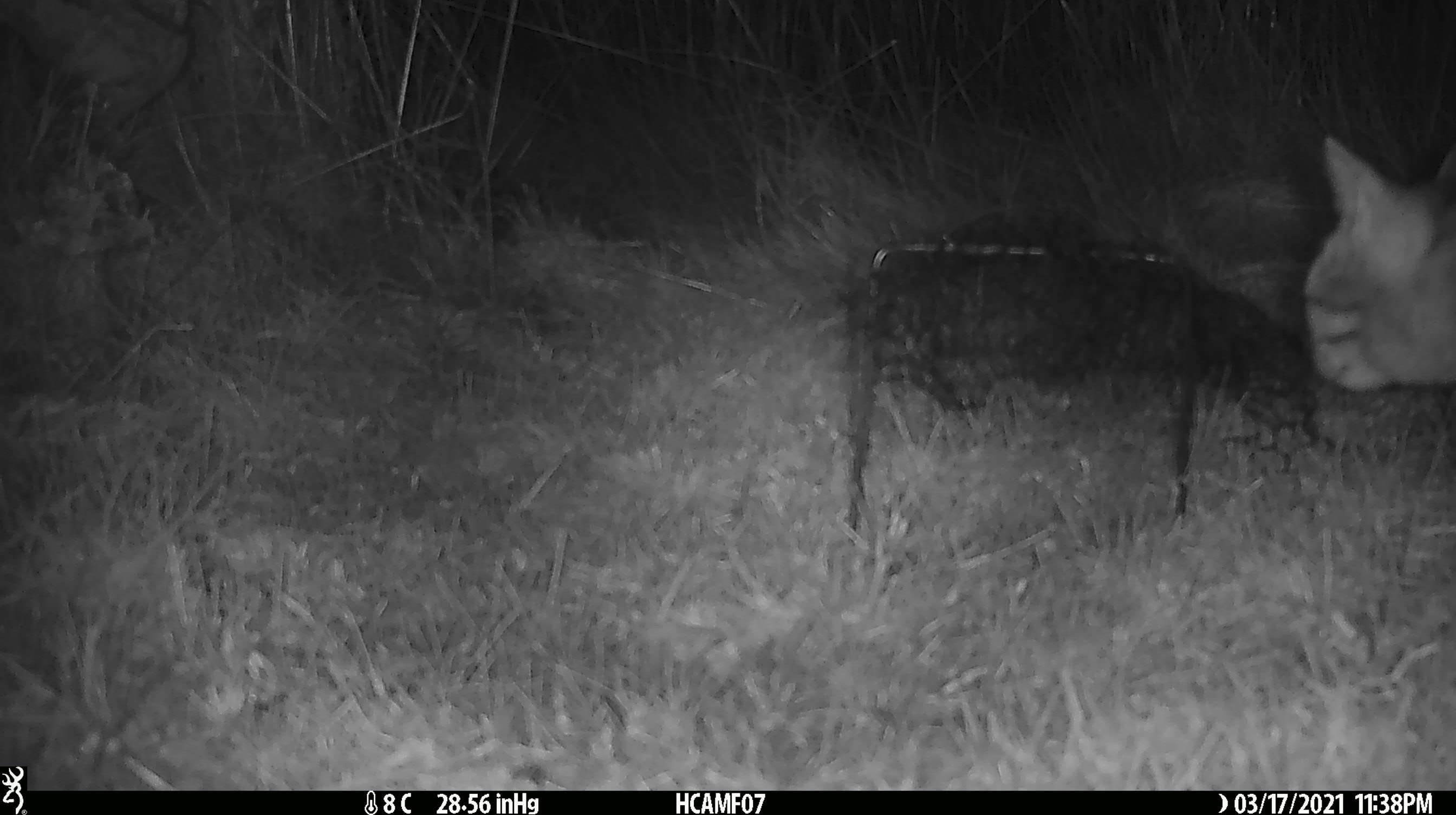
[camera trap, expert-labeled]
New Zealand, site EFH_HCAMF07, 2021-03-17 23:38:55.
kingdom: Animalia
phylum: Chordata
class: Mammalia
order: Carnivora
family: Felidae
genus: Felis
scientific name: Felis catus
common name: domestic cat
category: cat